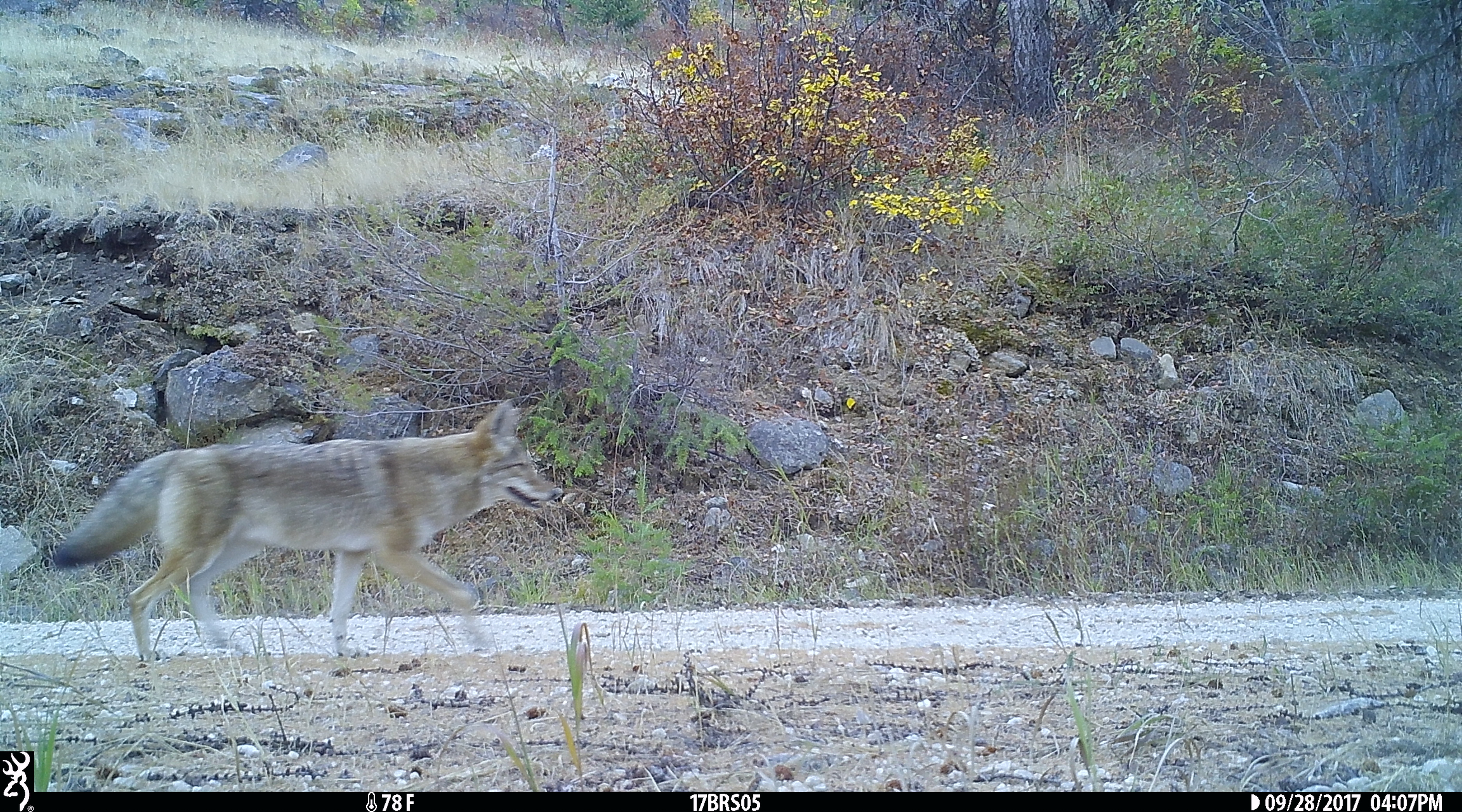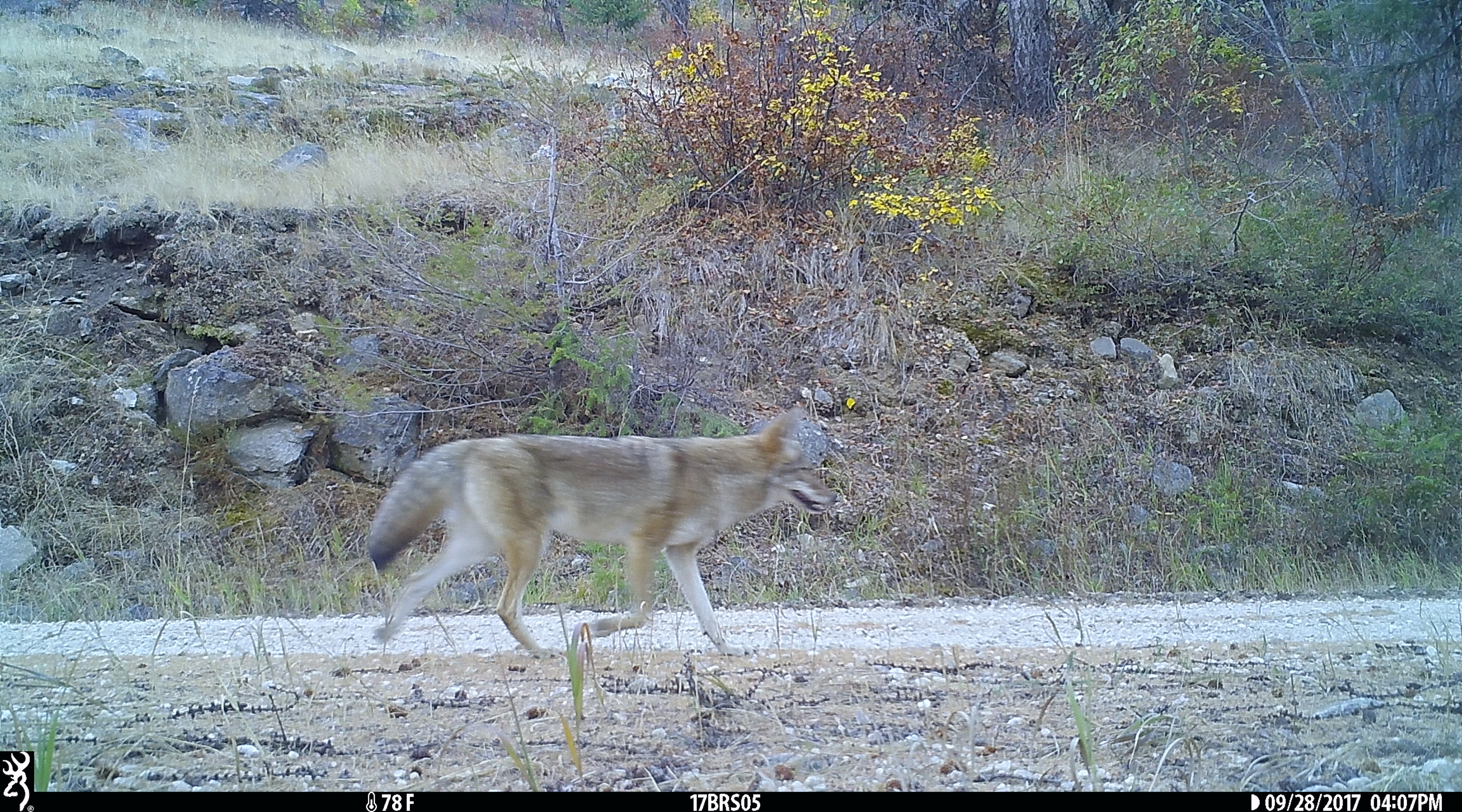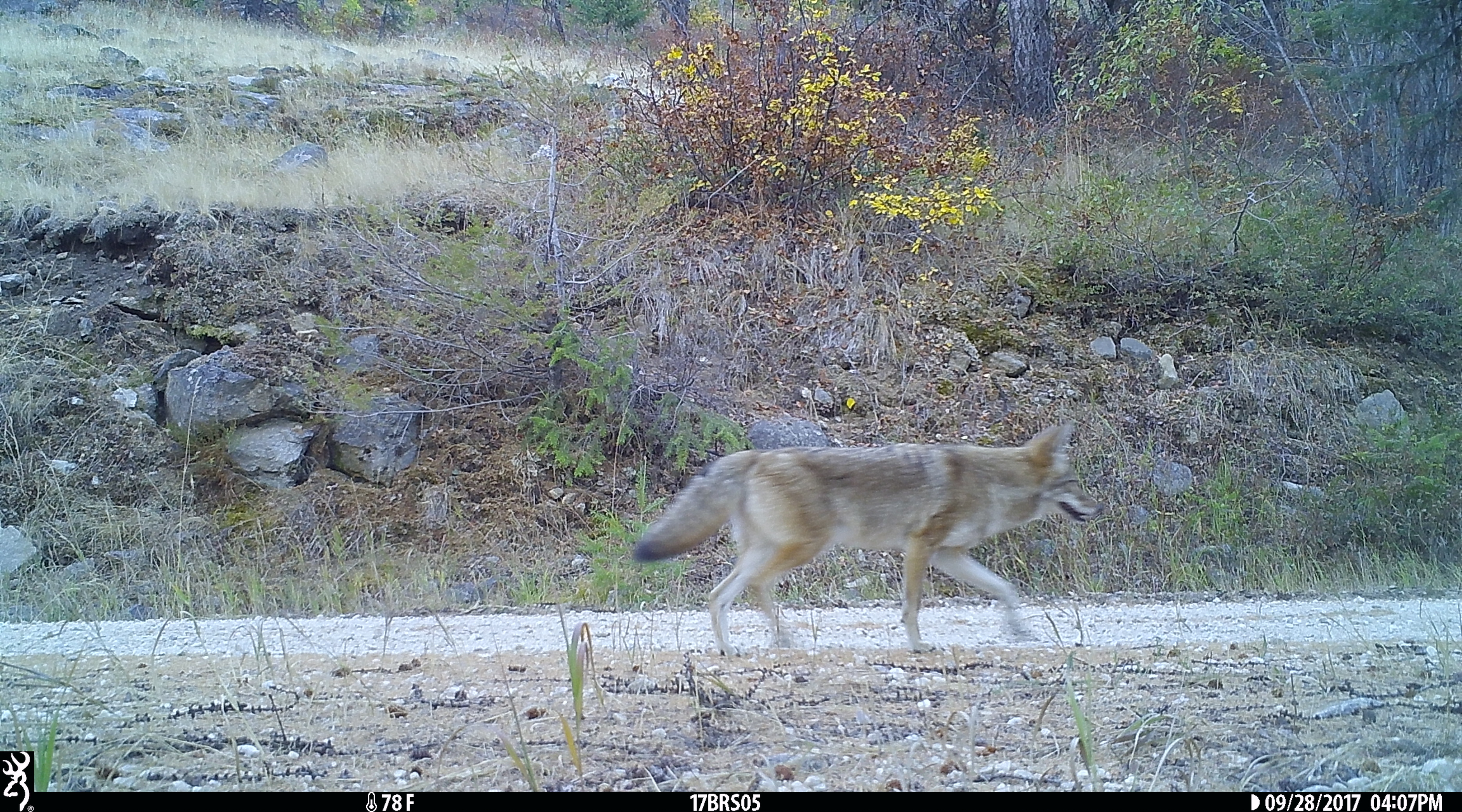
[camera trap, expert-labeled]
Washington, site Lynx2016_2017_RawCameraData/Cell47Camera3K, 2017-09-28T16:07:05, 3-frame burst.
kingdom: Animalia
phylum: Chordata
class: Mammalia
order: Carnivora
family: Canidae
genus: Canis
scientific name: Canis latrans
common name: coyote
Canis latrans (coyote). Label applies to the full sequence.